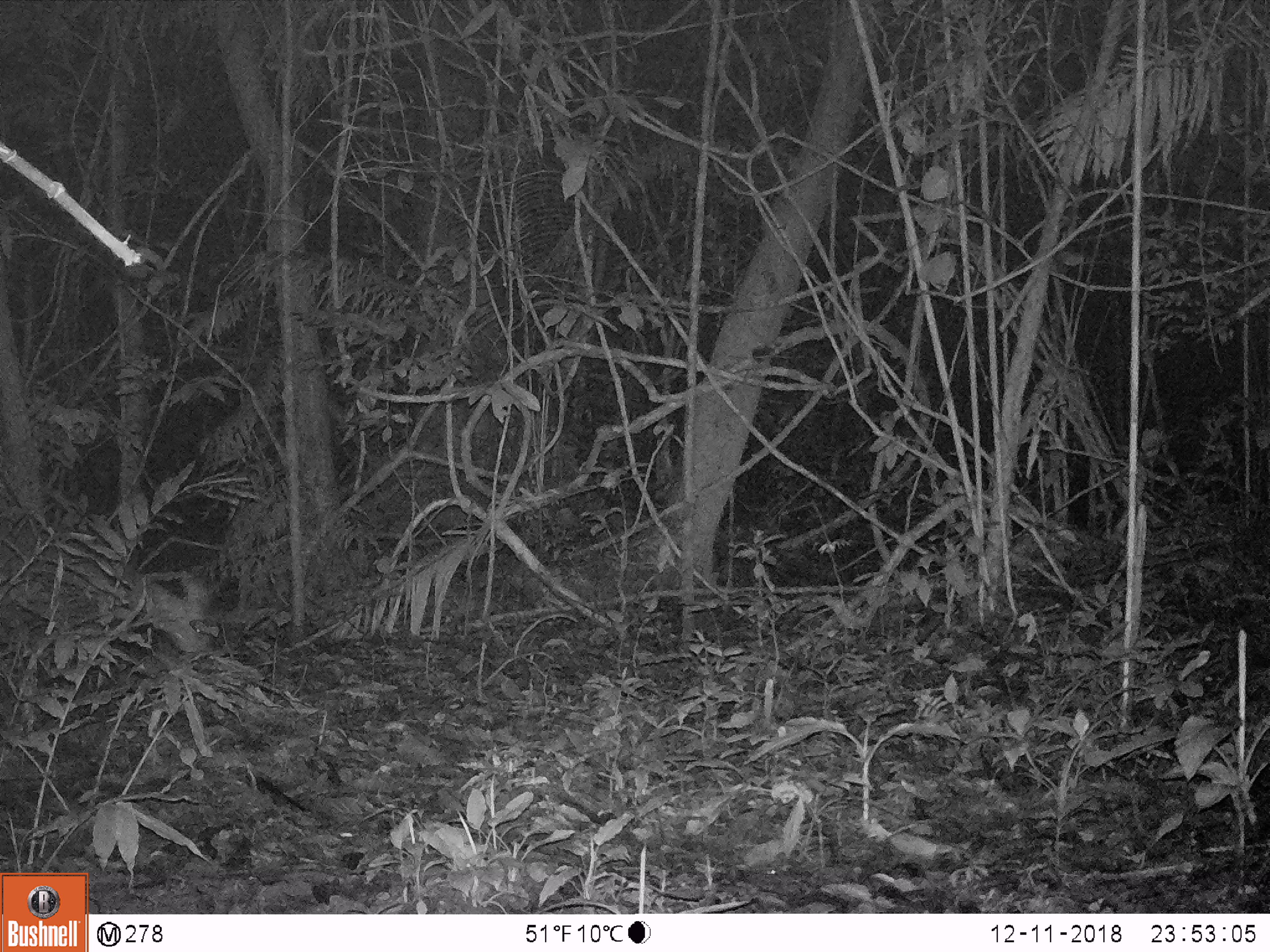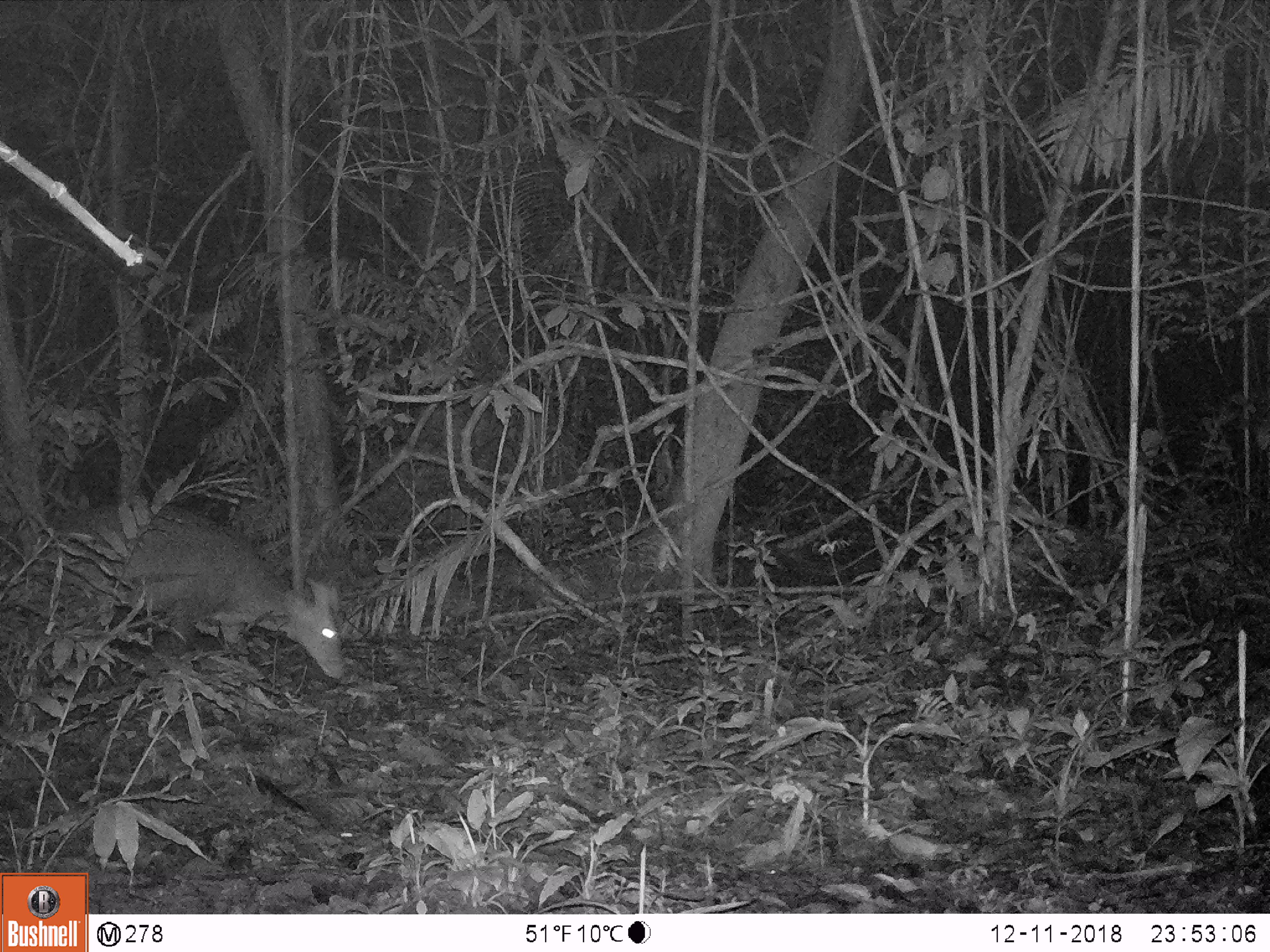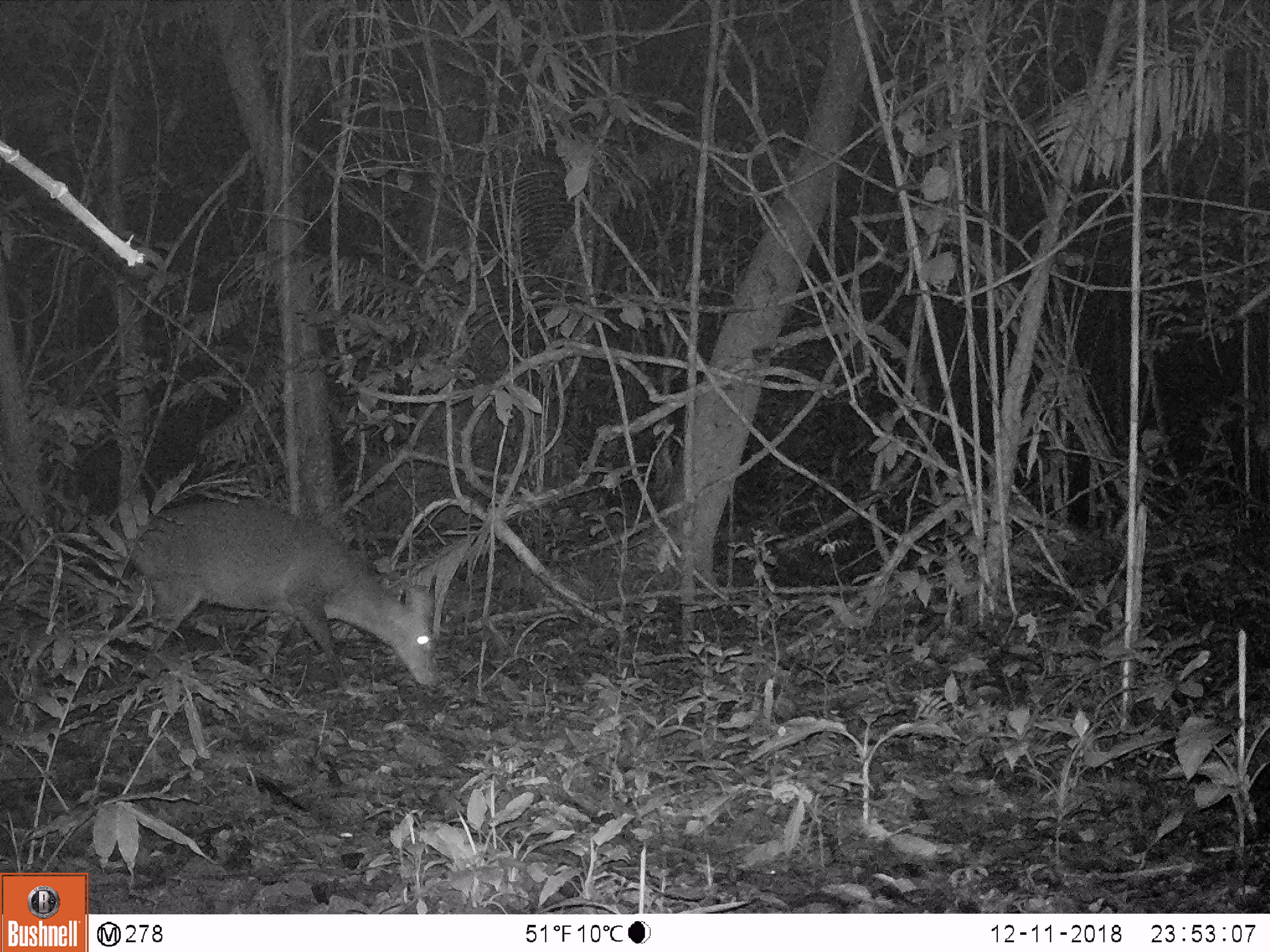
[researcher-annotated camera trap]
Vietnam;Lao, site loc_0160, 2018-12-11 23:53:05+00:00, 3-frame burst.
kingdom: Animalia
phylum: Chordata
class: Mammalia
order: Artiodactyla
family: Cervidae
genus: Muntiacus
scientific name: Muntiacus vuquangensis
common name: large-antlered muntjac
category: large antlered muntjac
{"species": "large antlered muntjac (large-antlered muntjac) (Muntiacus vuquangensis)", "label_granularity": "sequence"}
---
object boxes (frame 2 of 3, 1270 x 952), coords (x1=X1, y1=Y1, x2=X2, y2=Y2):
large antlered muntjac: (x1=49, y1=500, x2=345, y2=679)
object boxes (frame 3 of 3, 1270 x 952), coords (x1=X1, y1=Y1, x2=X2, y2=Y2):
large antlered muntjac: (x1=129, y1=498, x2=440, y2=690)